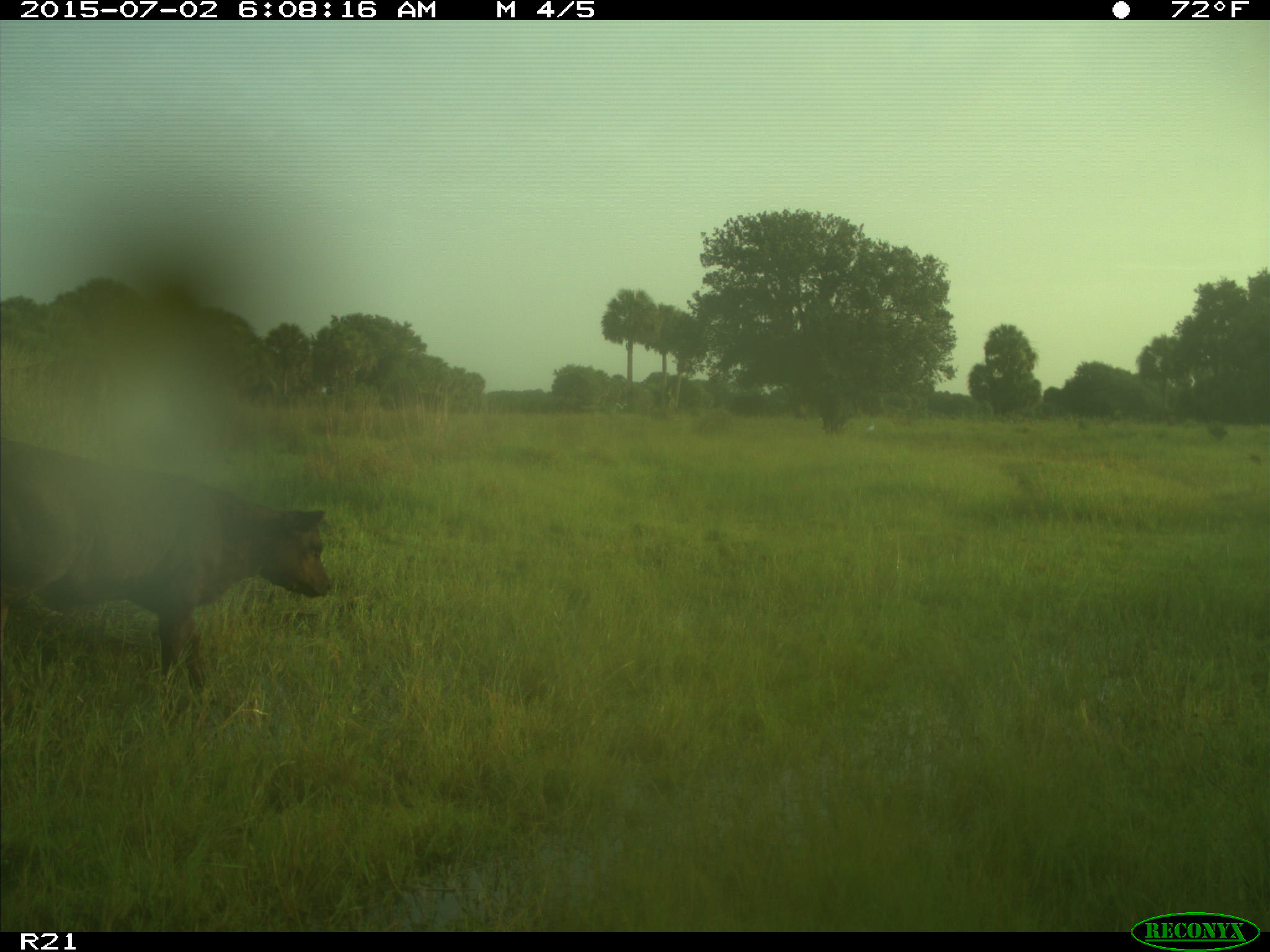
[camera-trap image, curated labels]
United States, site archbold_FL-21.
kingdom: Animalia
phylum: Chordata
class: Mammalia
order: Artiodactyla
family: Bovidae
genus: Bos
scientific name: Bos taurus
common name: domestic cow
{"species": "Bos taurus (domestic cow)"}